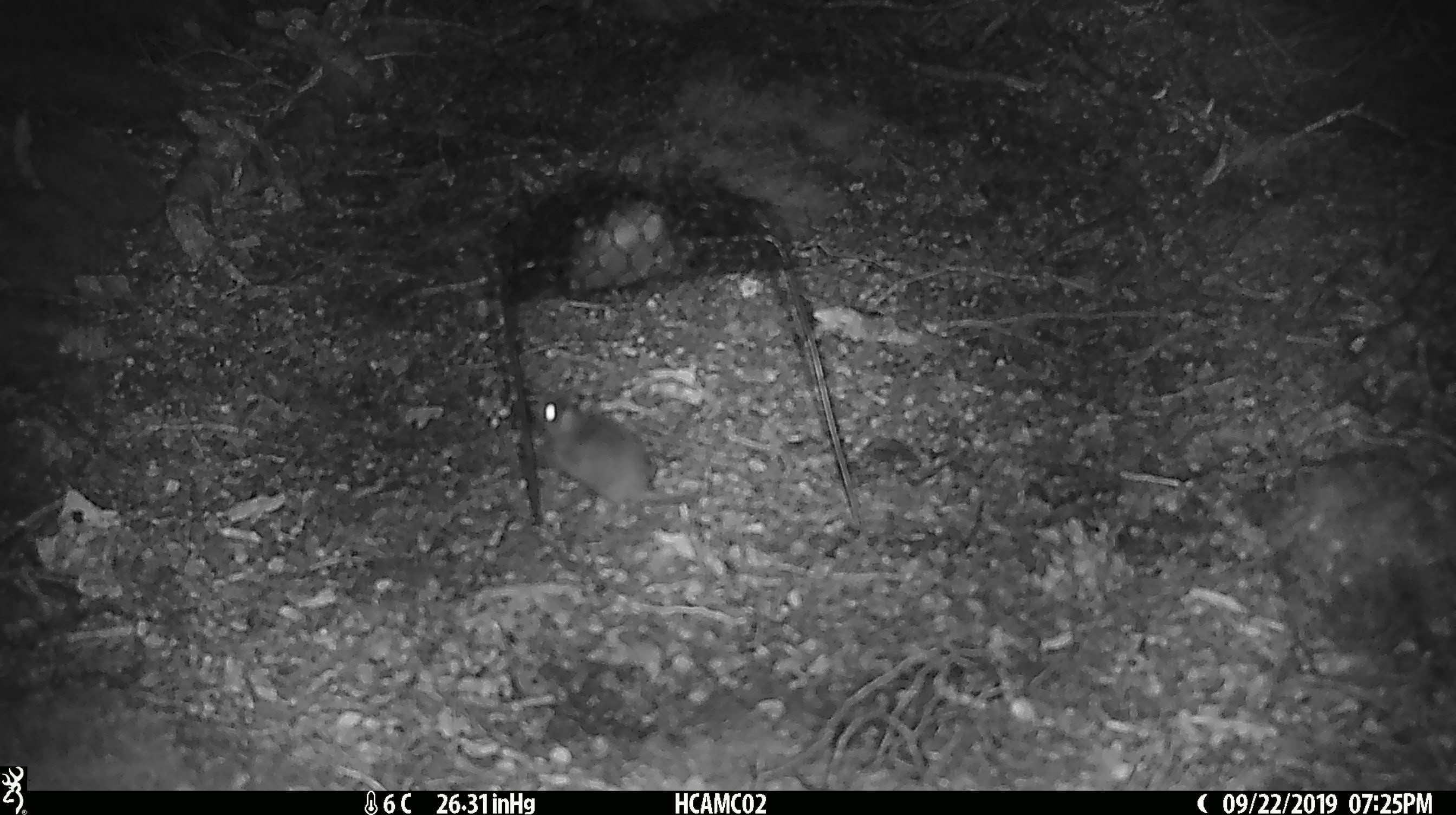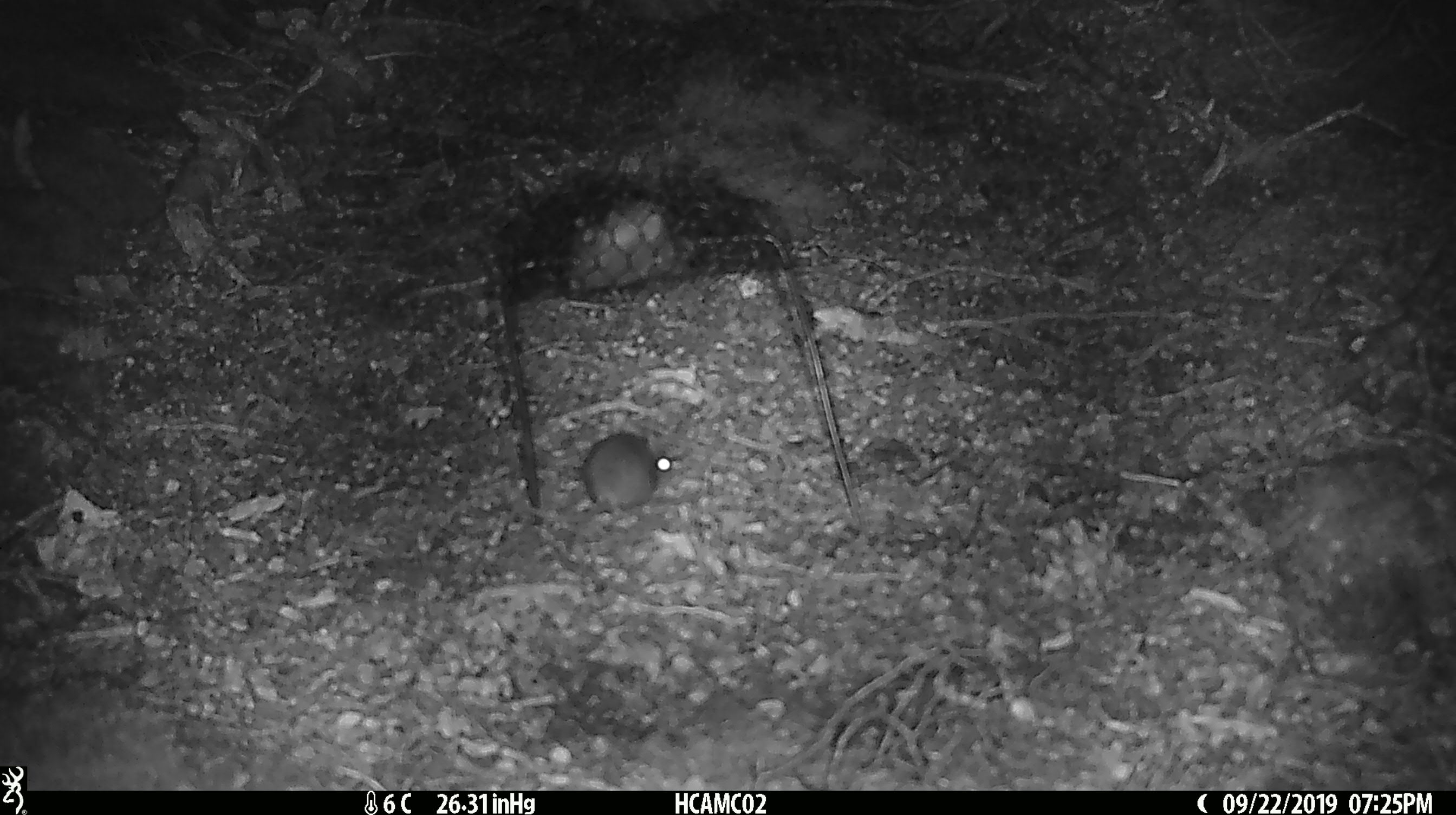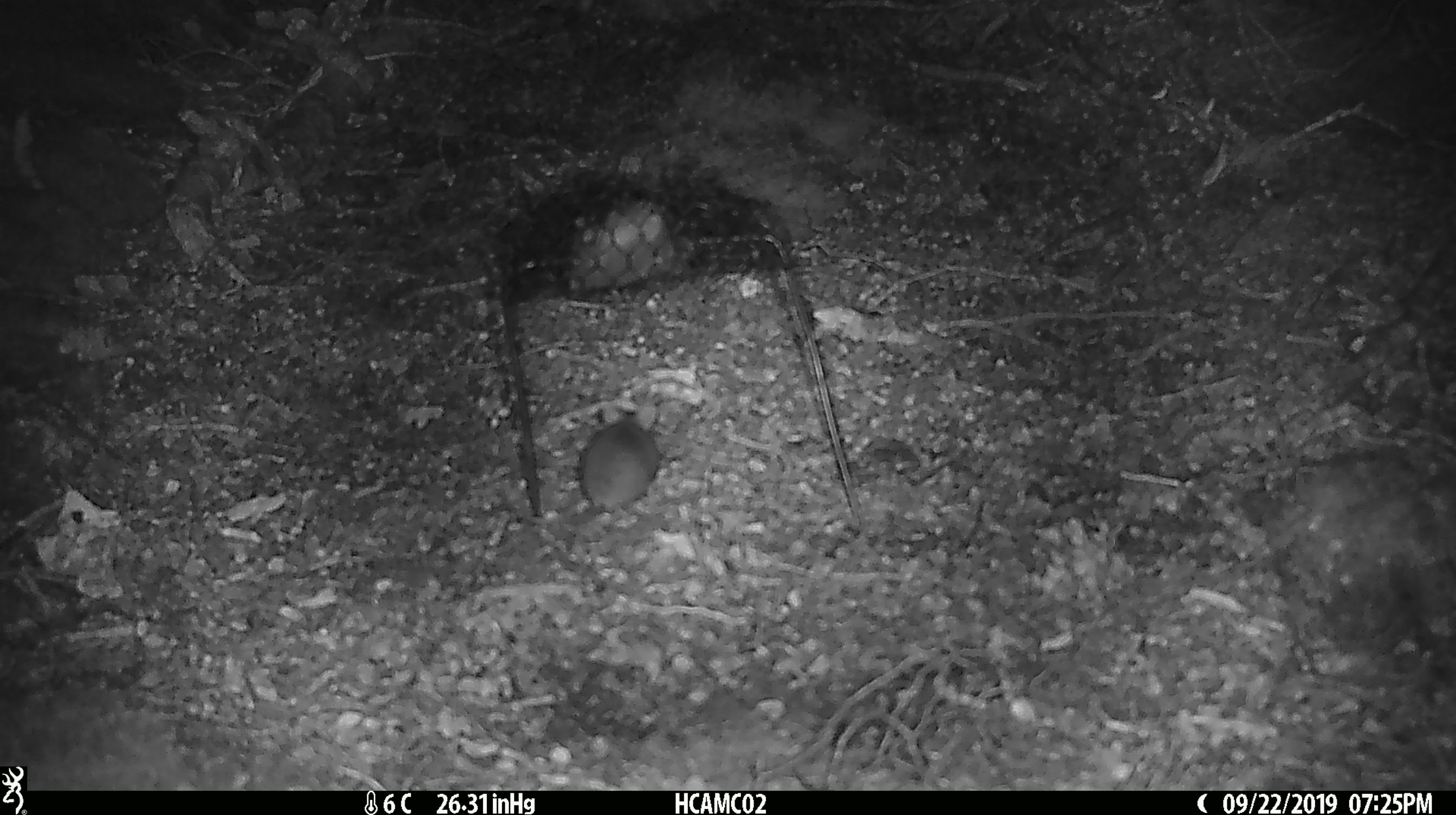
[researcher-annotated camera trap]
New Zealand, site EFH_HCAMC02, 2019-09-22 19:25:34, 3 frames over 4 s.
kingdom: Animalia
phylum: Chordata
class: Mammalia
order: Rodentia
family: Muridae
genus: Mus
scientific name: Mus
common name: mouse